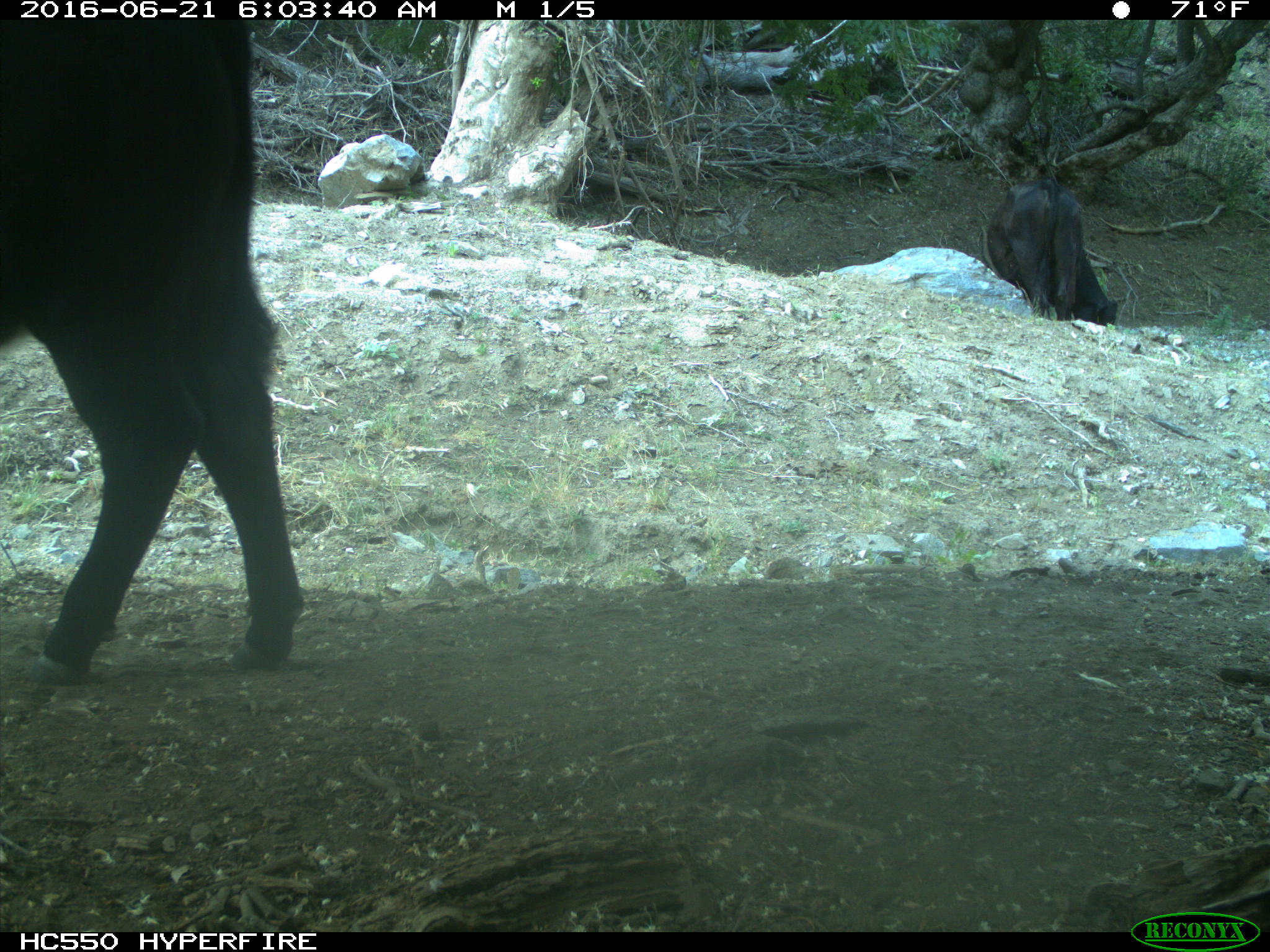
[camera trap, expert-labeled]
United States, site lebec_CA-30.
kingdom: Animalia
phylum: Chordata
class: Mammalia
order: Artiodactyla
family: Bovidae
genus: Bos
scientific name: Bos taurus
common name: domestic cow